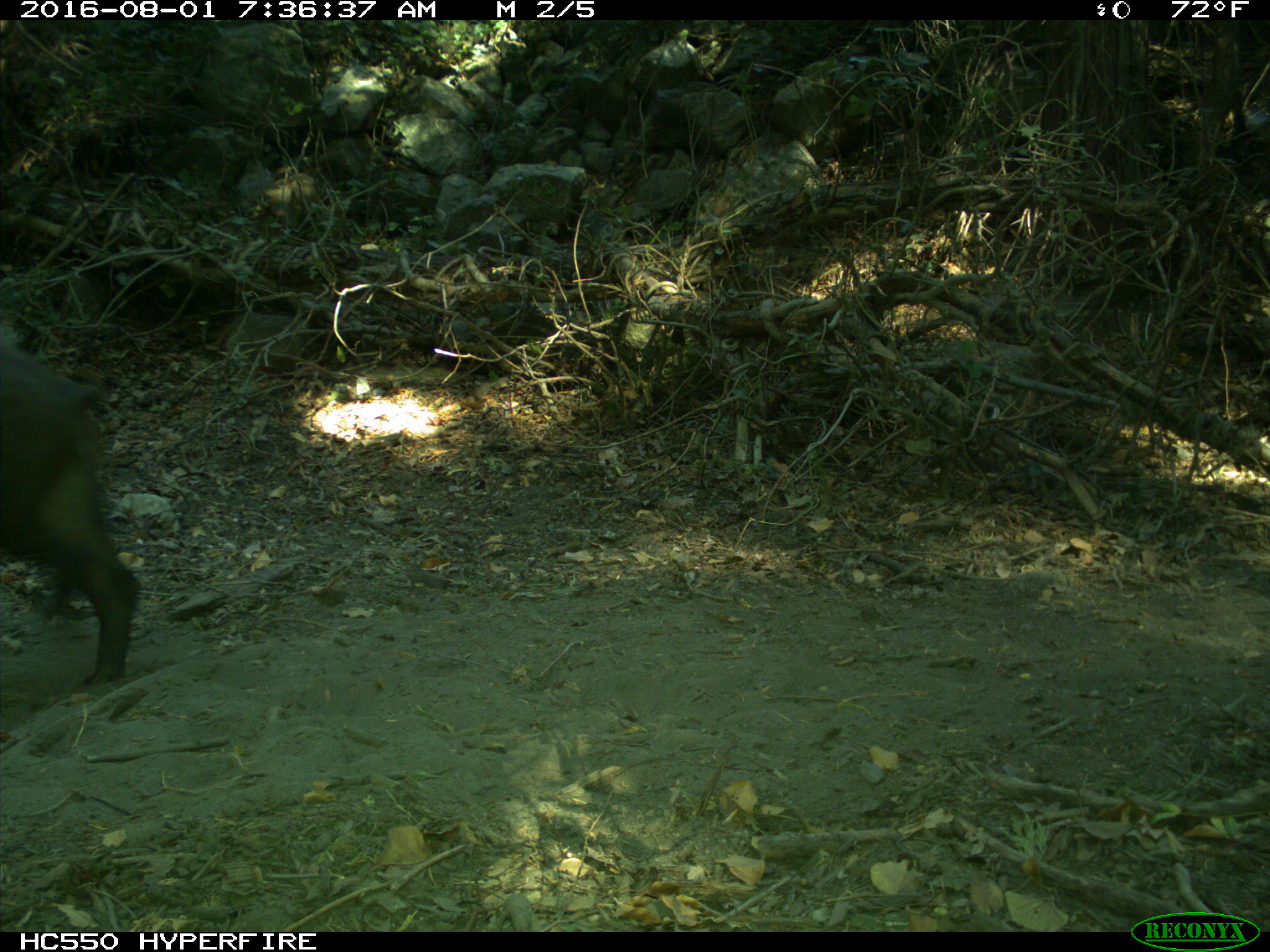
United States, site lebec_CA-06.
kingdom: Animalia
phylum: Chordata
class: Mammalia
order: Artiodactyla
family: Suidae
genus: Sus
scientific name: Sus scrofa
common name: wild boar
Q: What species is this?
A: Sus scrofa (wild boar).